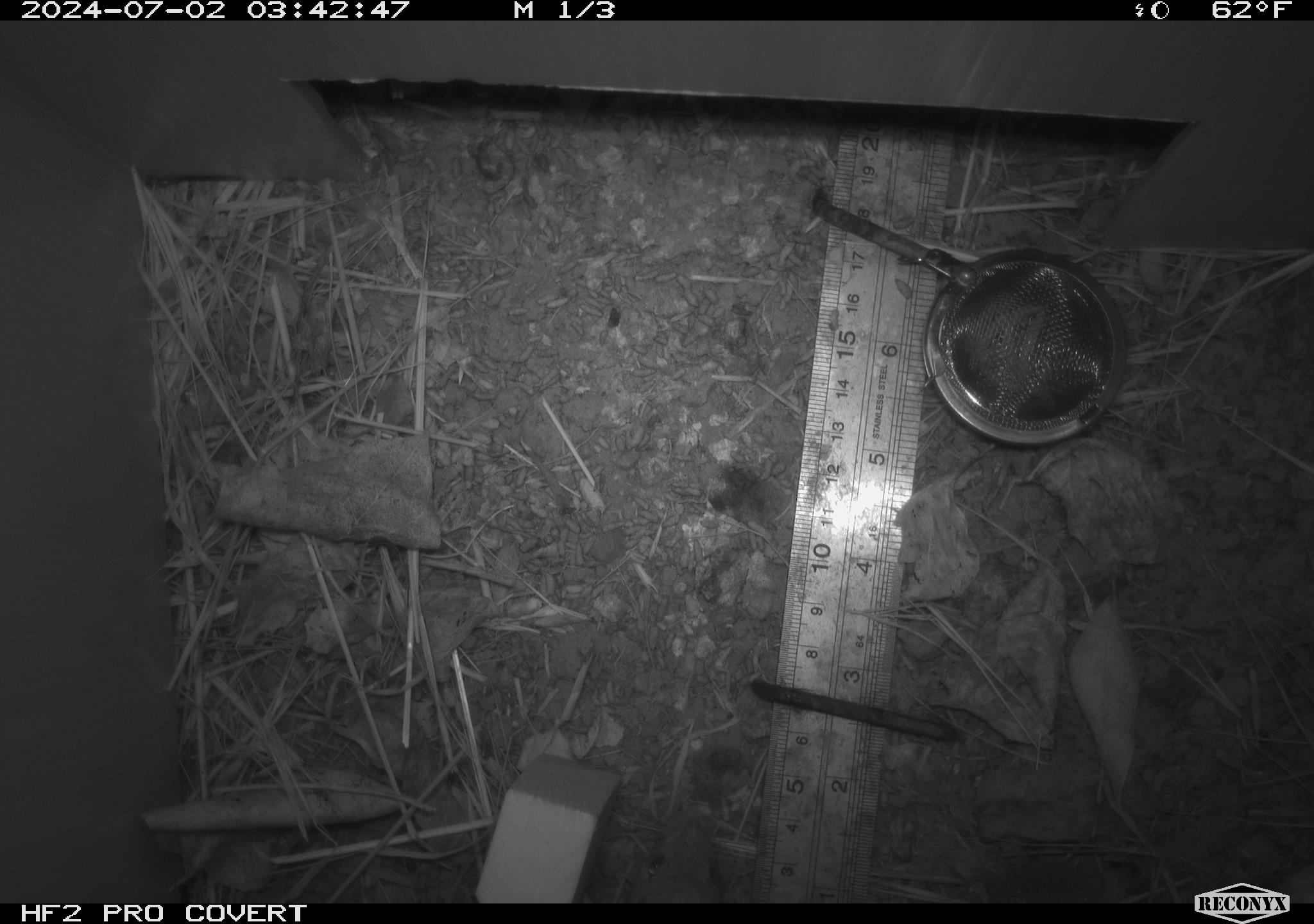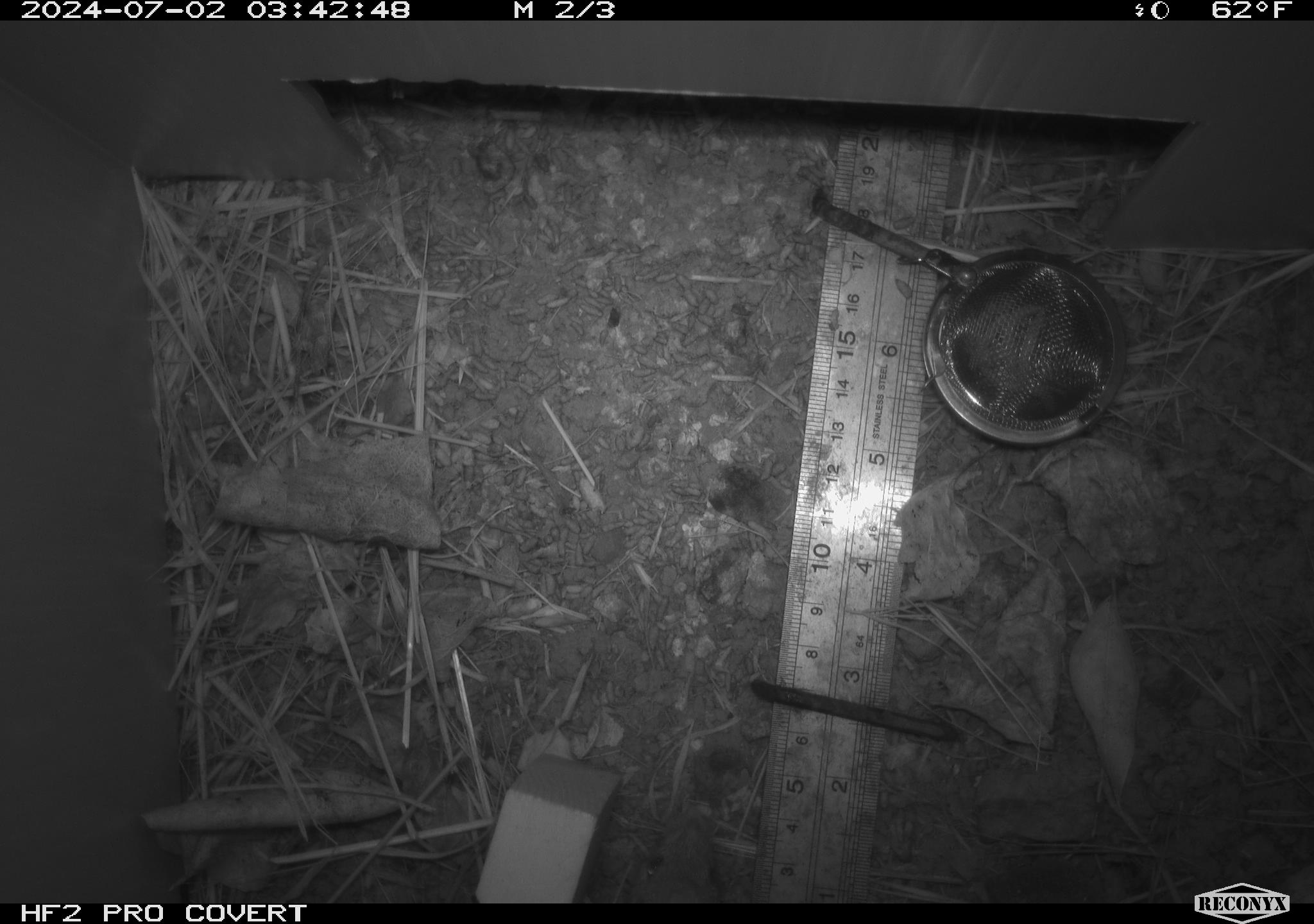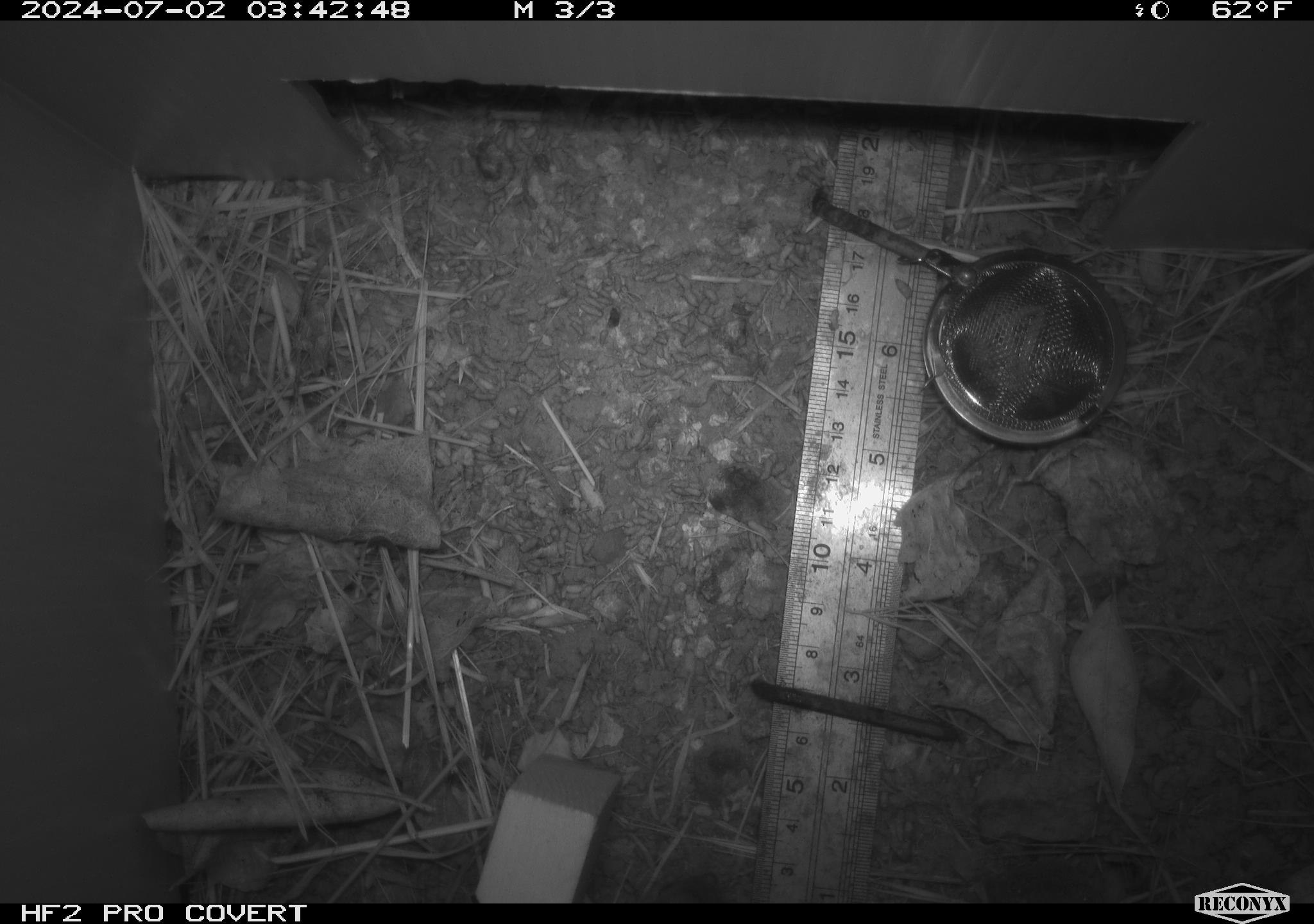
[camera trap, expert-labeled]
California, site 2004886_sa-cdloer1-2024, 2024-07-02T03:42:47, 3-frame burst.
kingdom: Animalia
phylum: Chordata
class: Mammalia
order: Rodentia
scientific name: Rodentia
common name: mouse species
Mouse species (Rodentia).